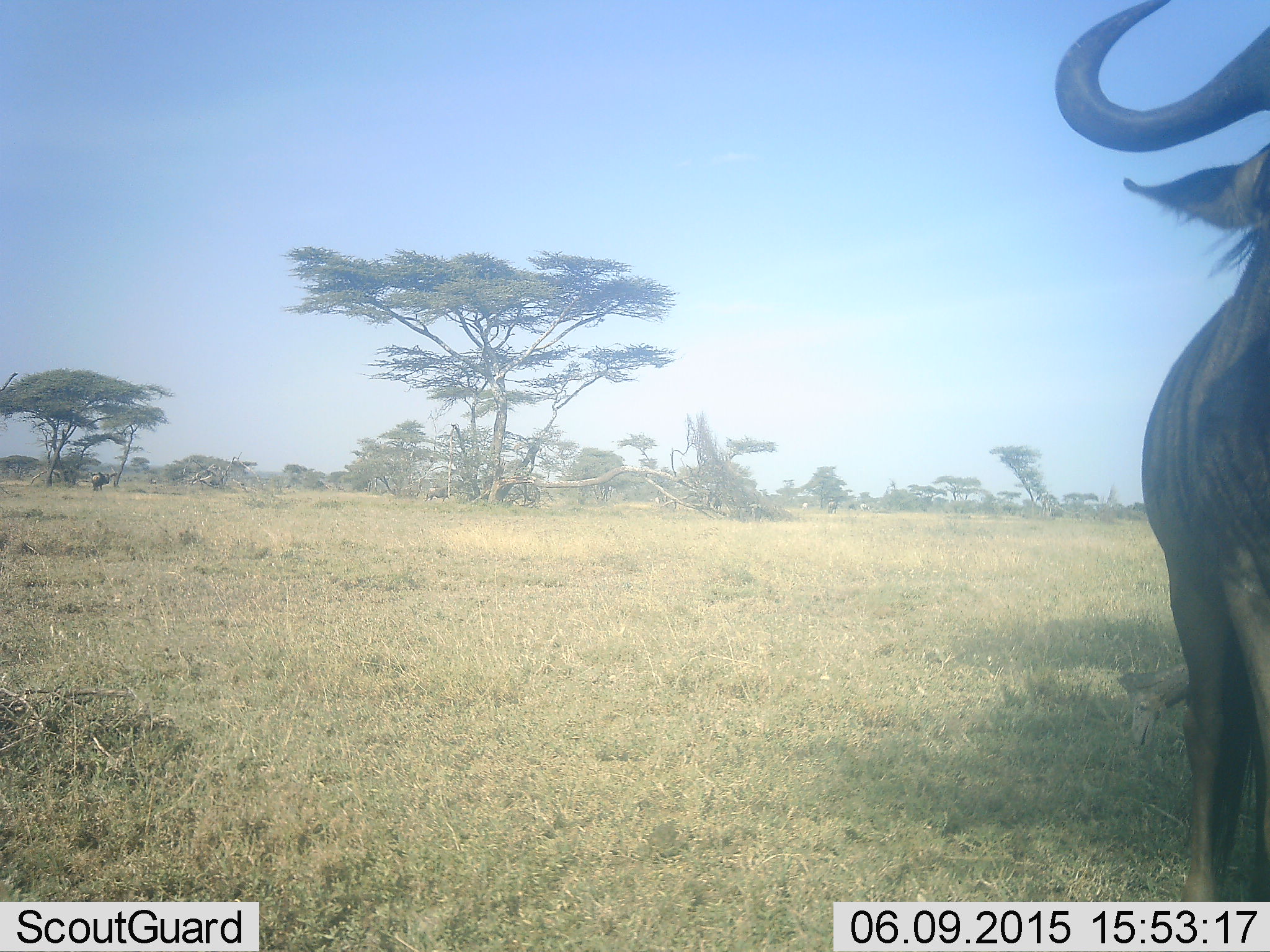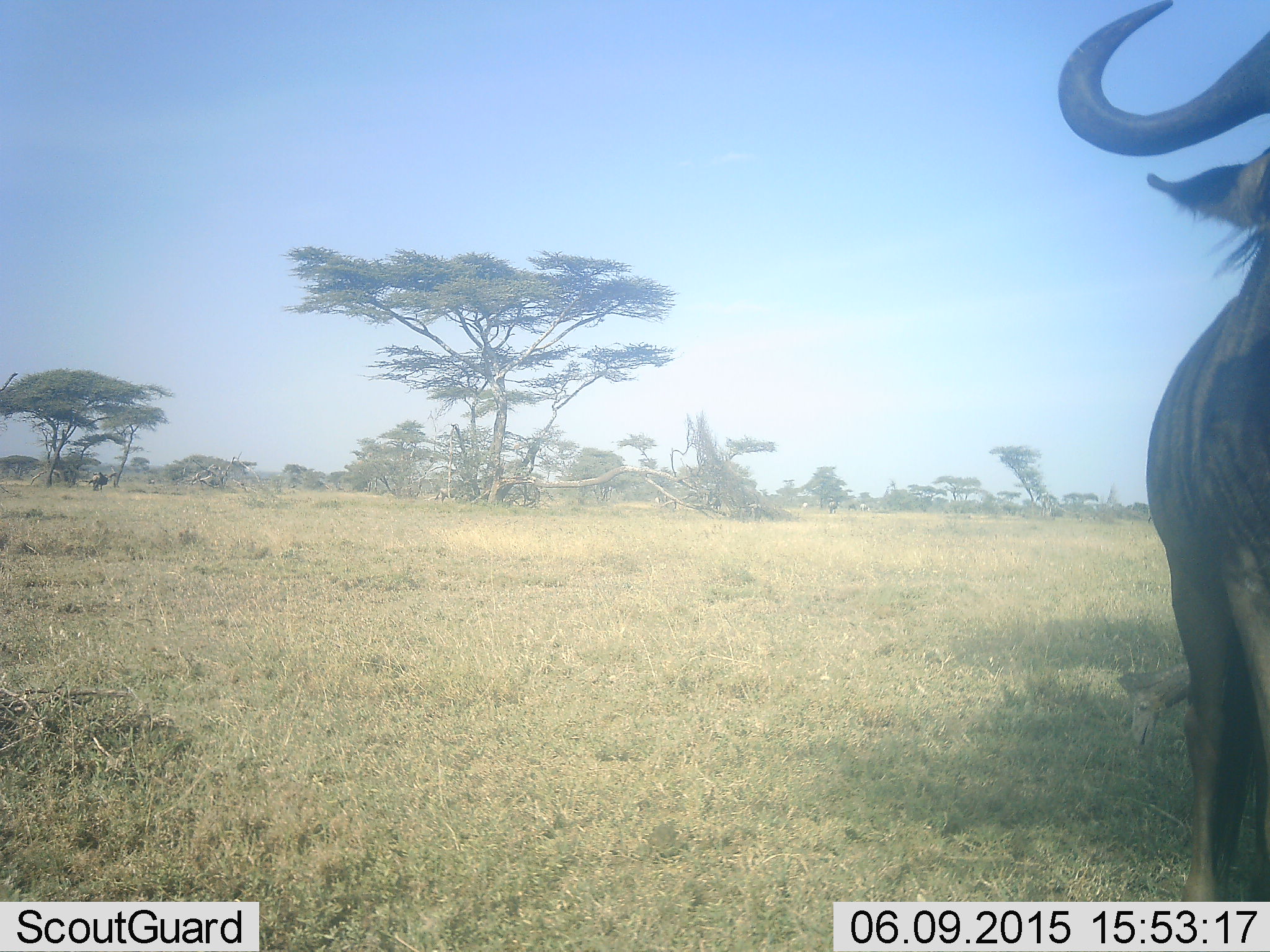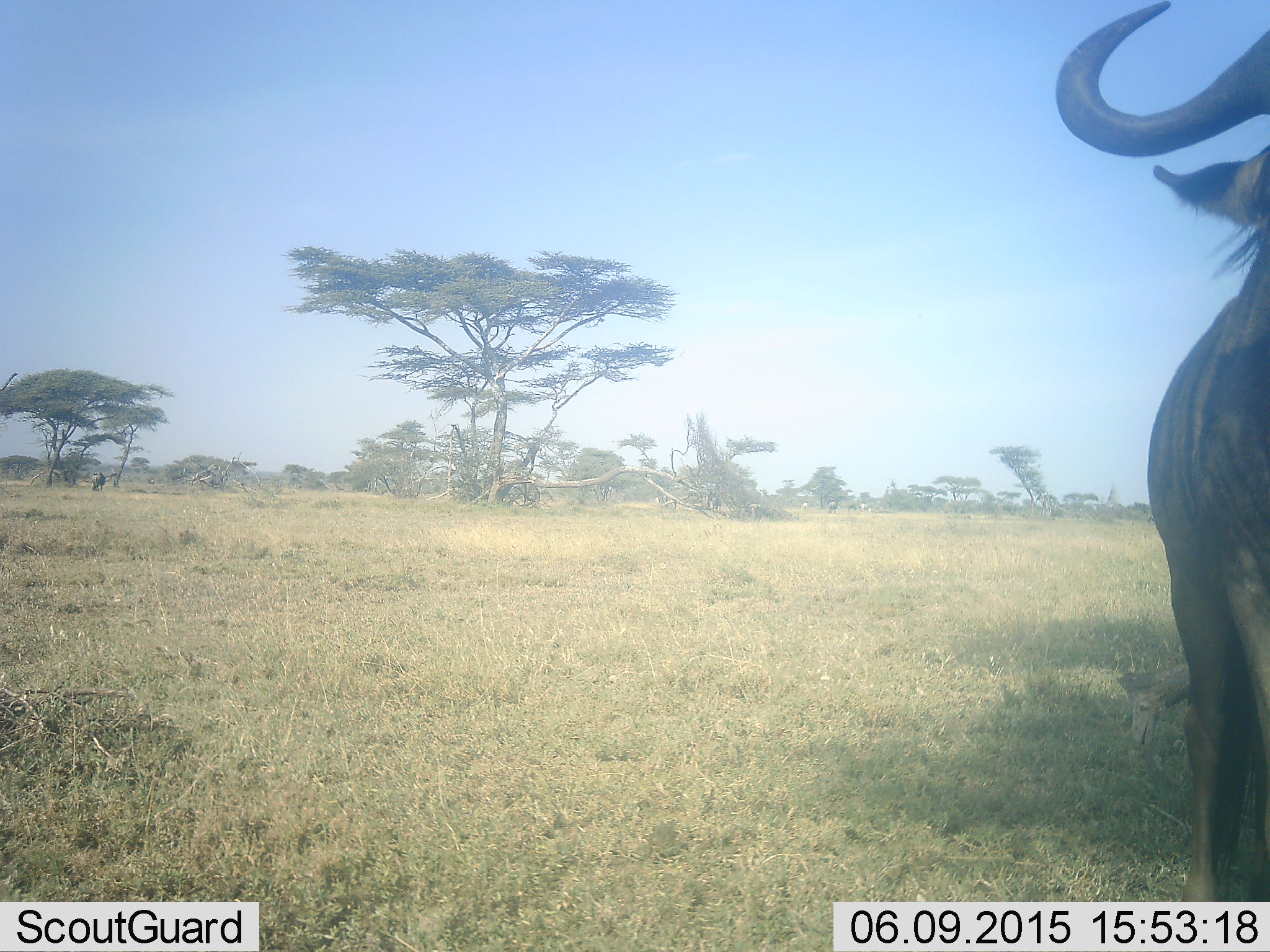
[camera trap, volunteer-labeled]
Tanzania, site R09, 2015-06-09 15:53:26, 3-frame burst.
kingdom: Animalia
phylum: Chordata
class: Mammalia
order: Artiodactyla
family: Bovidae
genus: Connochaetes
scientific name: Connochaetes taurinus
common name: blue wildebeest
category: wildebeest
Wildebeest (blue wildebeest) (Connochaetes taurinus), count 1. Behavior (volunteer vote fractions): standing 90%, resting 0%, moving 30%, interacting 10%. Young present (vote fraction): 0%. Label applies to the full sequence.